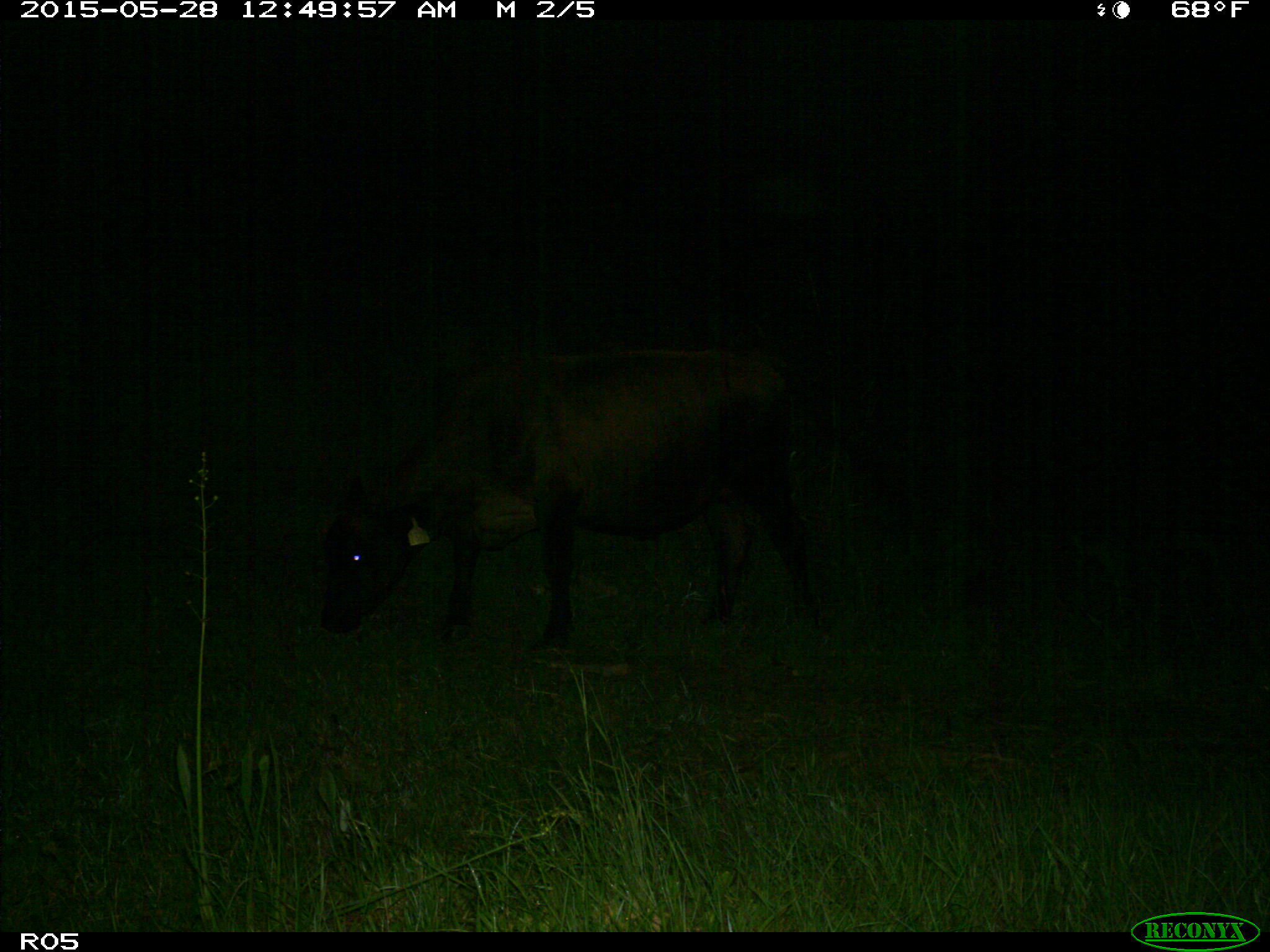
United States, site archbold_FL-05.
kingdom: Animalia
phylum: Chordata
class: Mammalia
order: Artiodactyla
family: Bovidae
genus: Bos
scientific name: Bos taurus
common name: domestic cow